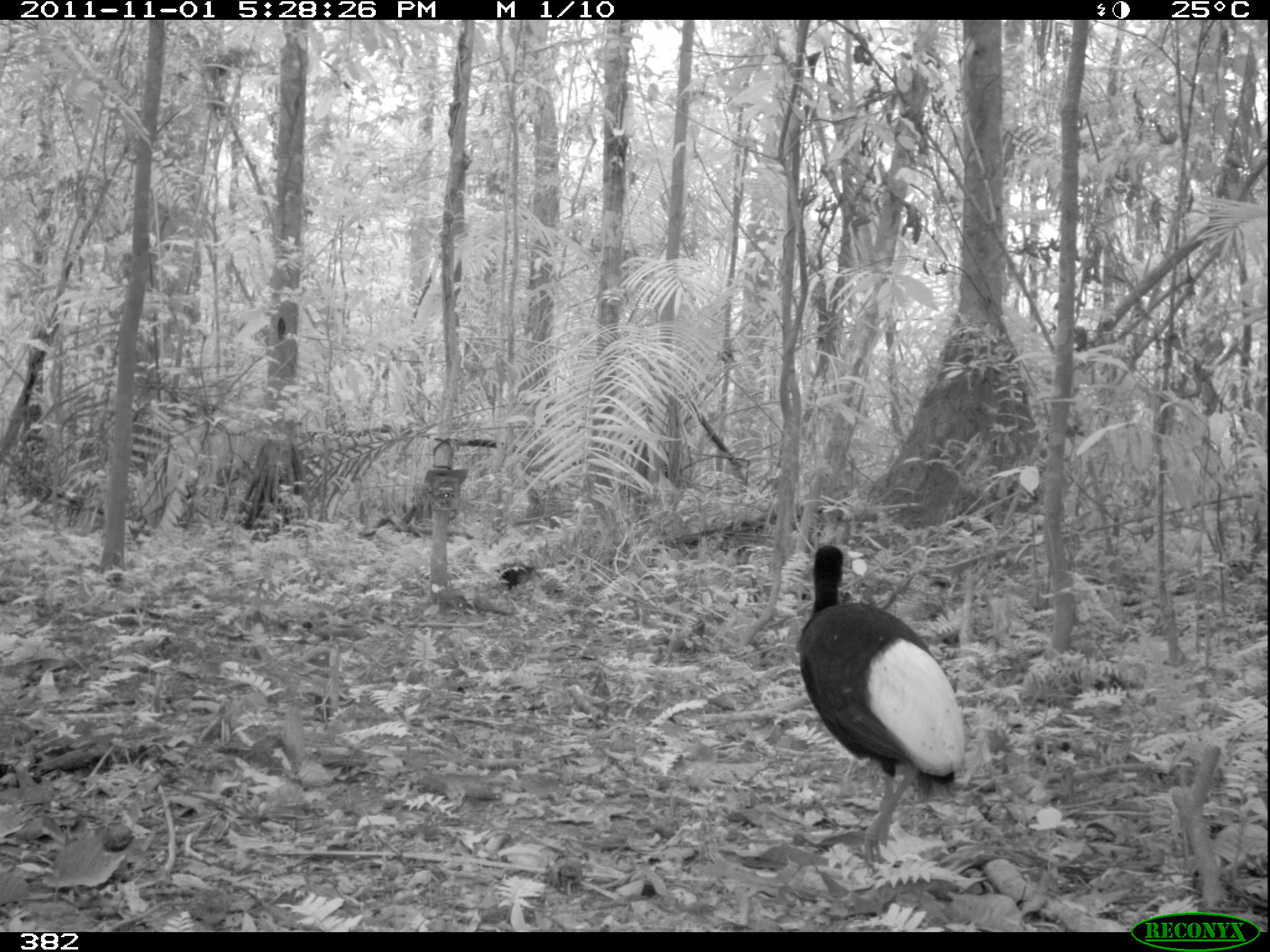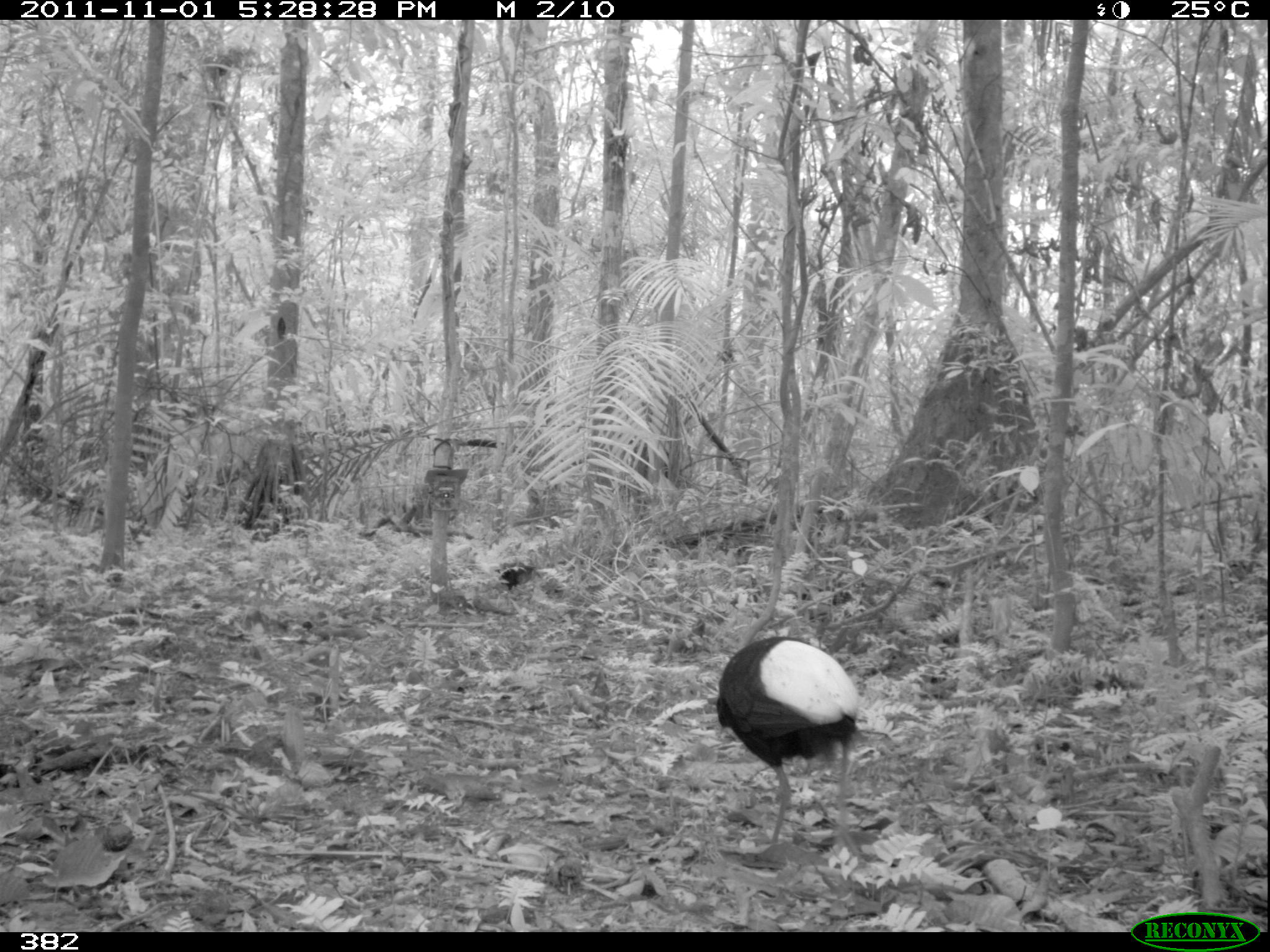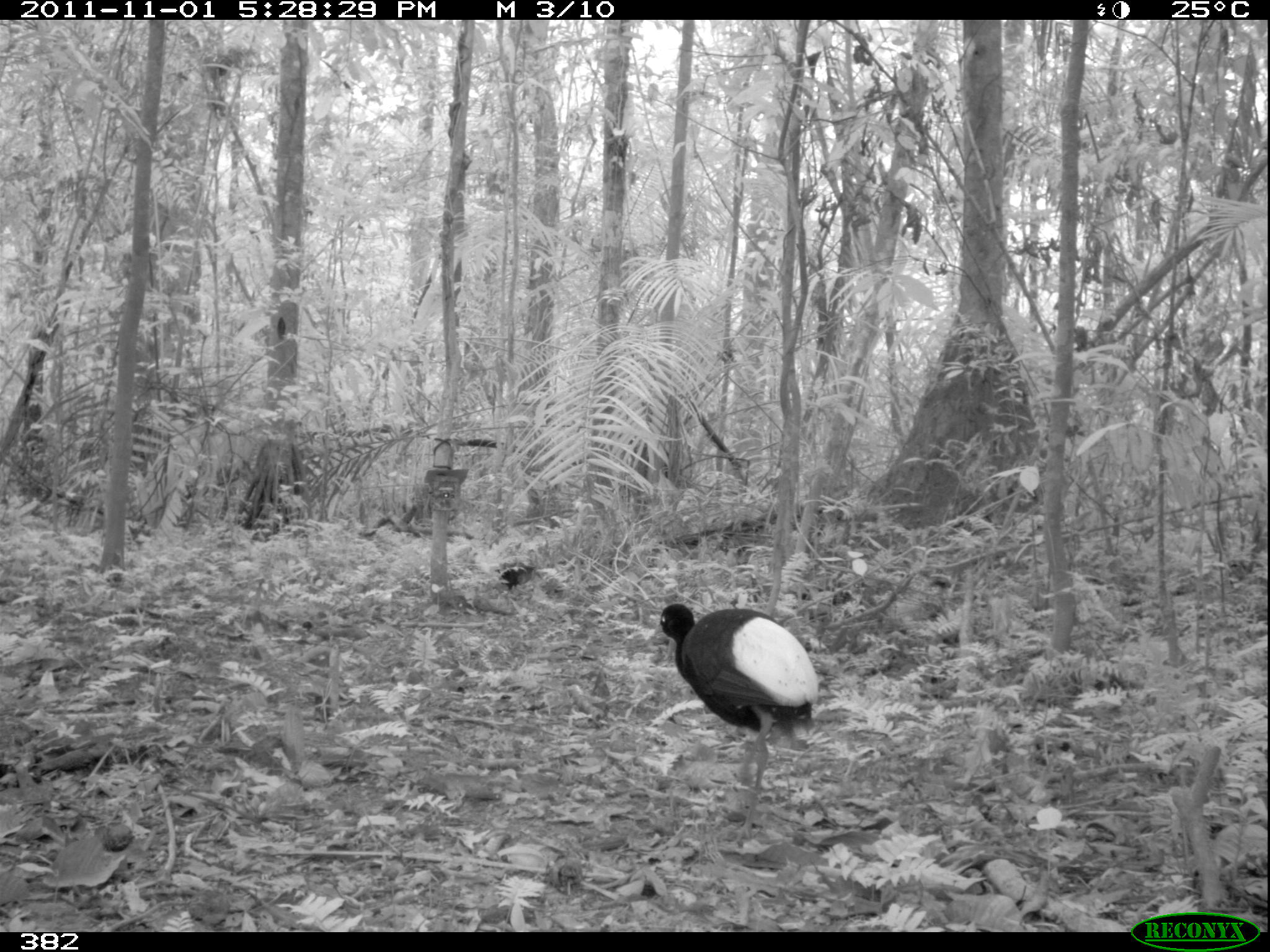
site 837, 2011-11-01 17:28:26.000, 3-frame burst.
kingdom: Animalia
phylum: Chordata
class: Aves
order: Gruiformes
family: Psophiidae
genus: Psophia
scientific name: Psophia leucoptera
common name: pale-winged trumpeter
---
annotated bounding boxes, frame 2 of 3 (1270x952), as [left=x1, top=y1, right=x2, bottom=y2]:
psophia leucoptera: [left=713, top=633, right=863, bottom=855]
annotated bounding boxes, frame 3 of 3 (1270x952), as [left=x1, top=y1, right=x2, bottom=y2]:
psophia leucoptera: [left=652, top=601, right=819, bottom=841]